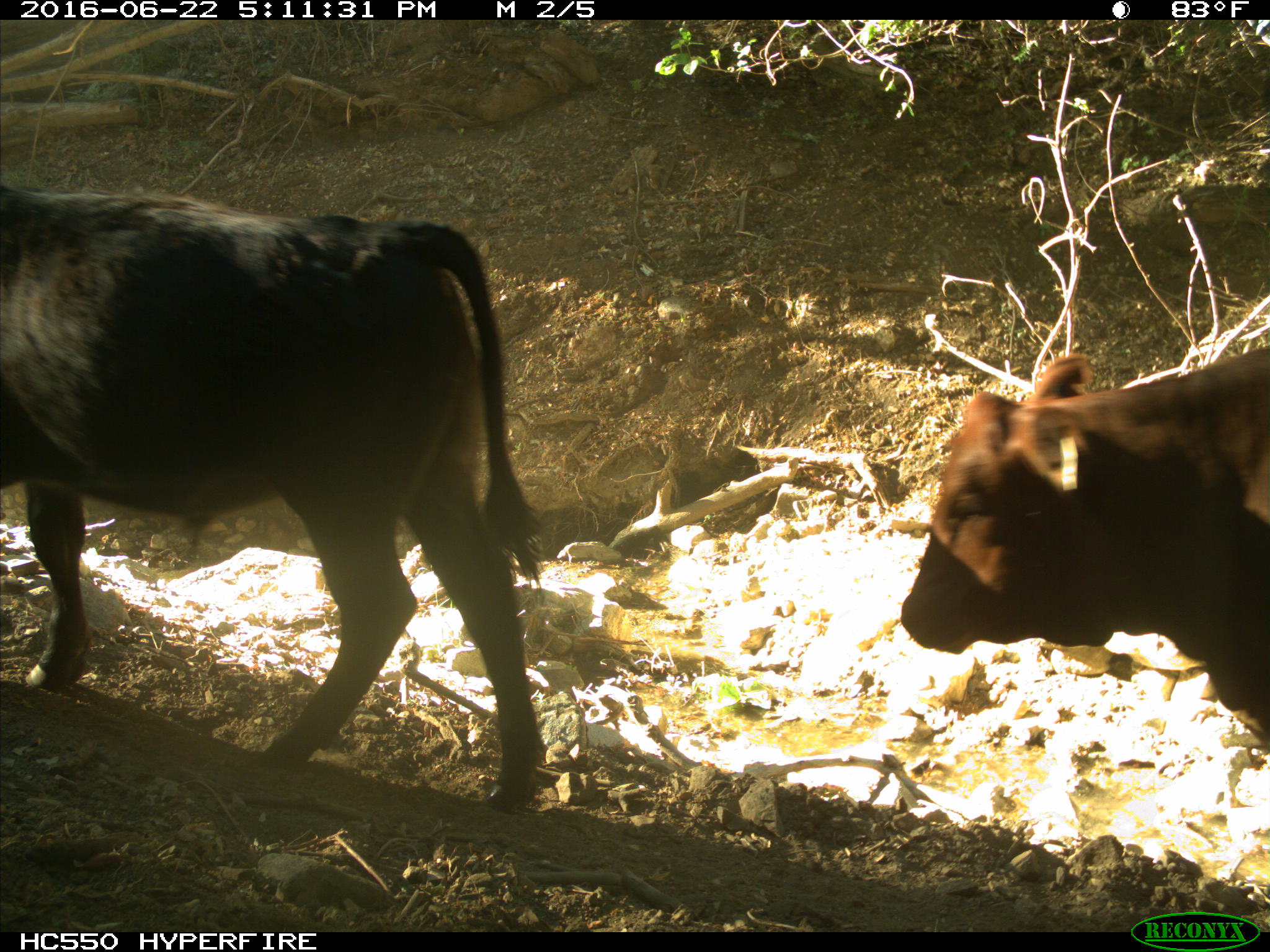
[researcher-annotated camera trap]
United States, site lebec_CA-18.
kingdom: Animalia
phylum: Chordata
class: Mammalia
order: Artiodactyla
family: Bovidae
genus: Bos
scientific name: Bos taurus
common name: domestic cow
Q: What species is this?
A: Bos taurus (domestic cow).